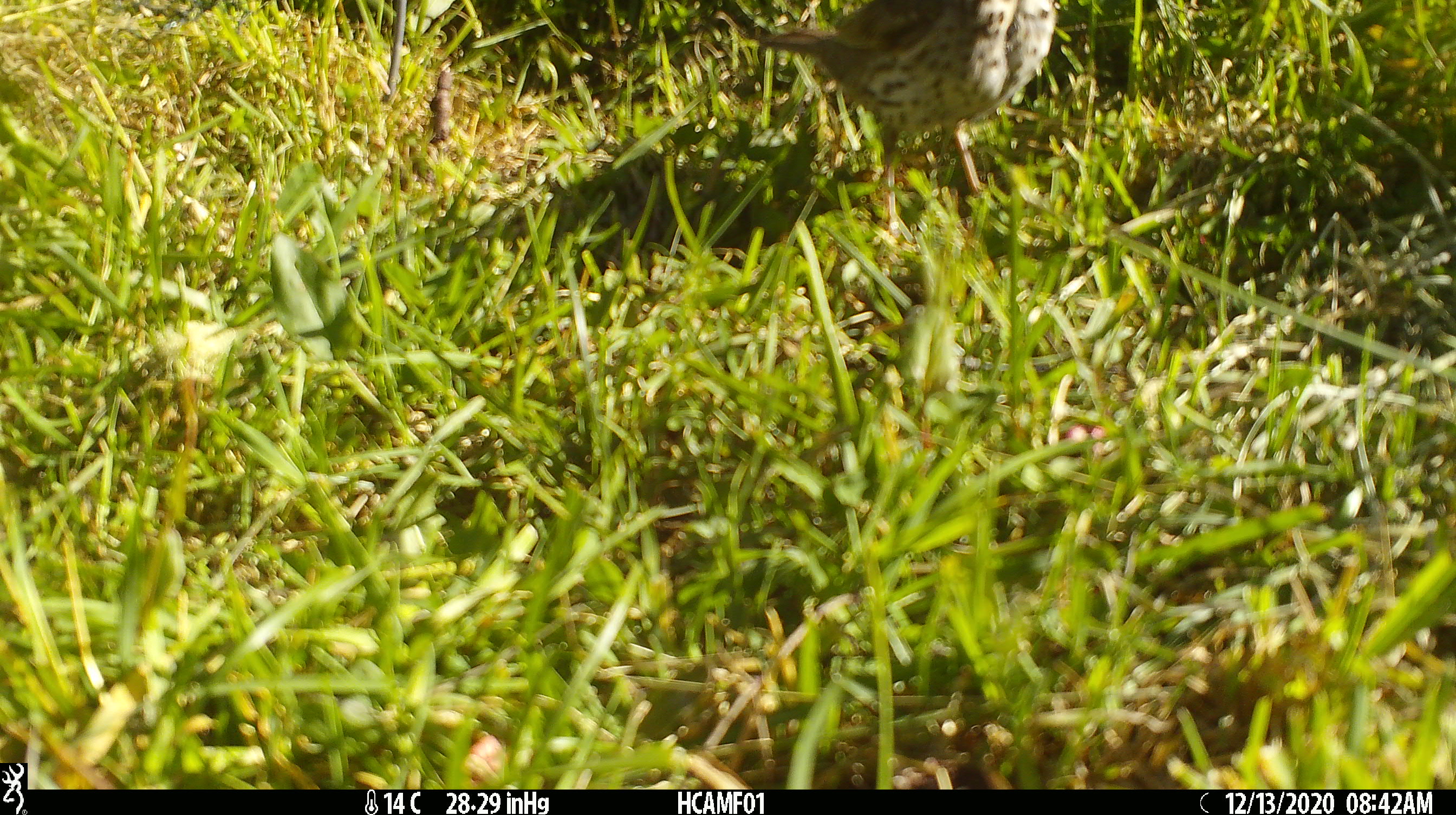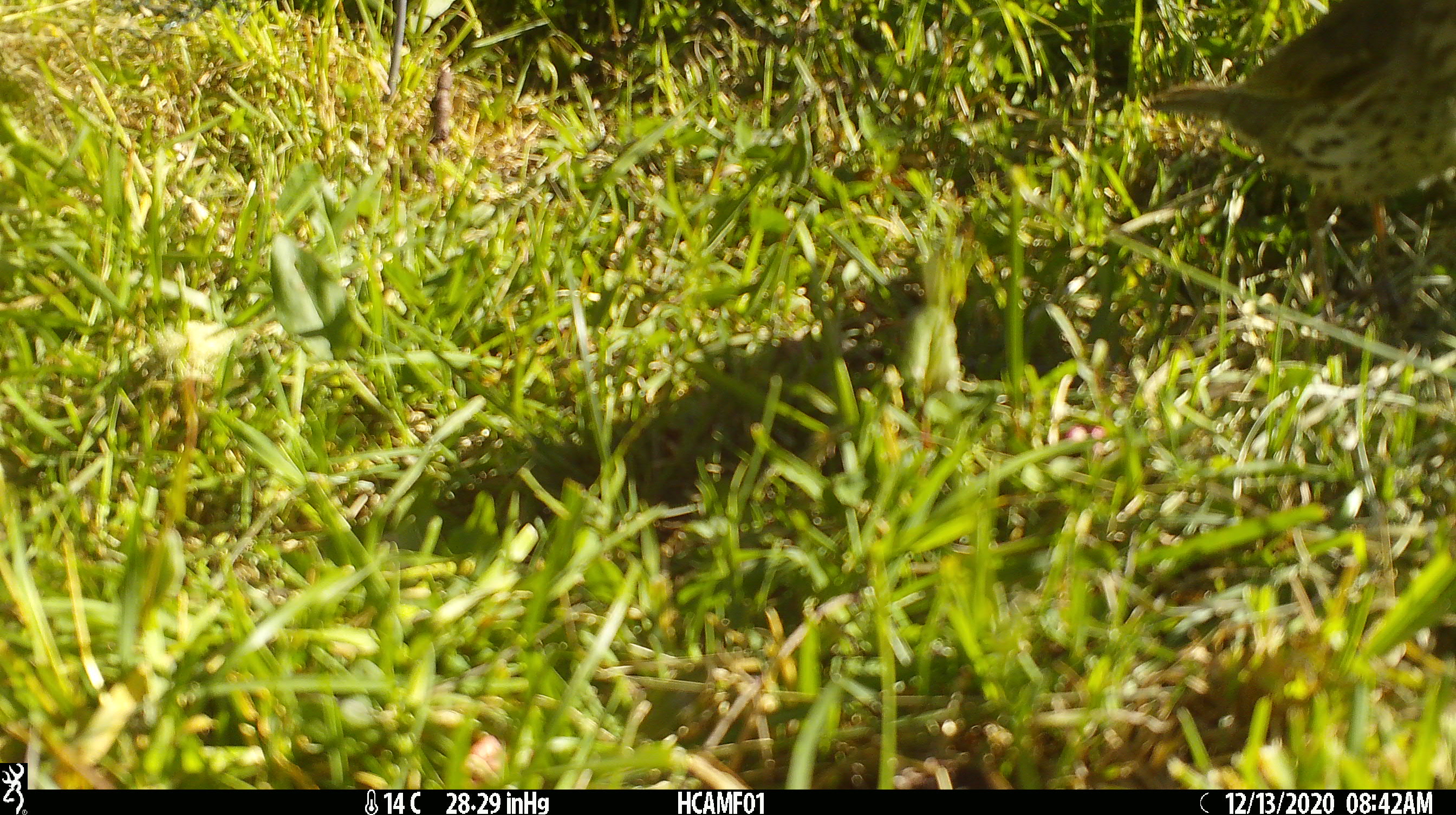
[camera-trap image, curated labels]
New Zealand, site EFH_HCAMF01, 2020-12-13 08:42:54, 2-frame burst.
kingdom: Animalia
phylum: Chordata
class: Aves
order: Passeriformes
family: Turdidae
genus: Turdus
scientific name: Turdus philomelos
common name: song thrush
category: thrush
Thrush (song thrush) (Turdus philomelos).